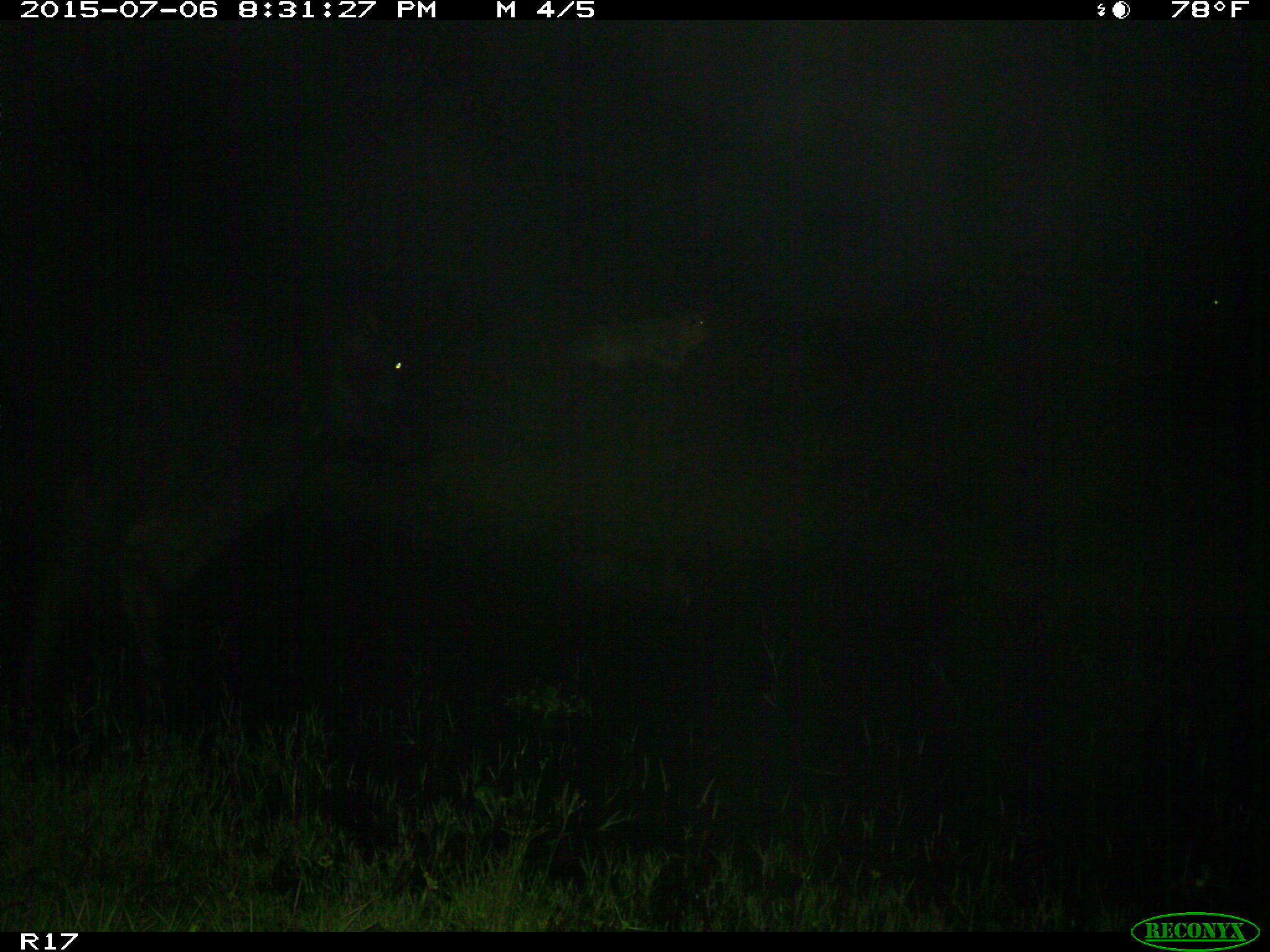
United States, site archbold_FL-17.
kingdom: Animalia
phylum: Chordata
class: Mammalia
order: Artiodactyla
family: Bovidae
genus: Bos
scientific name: Bos taurus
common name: domestic cow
Bos taurus (domestic cow).